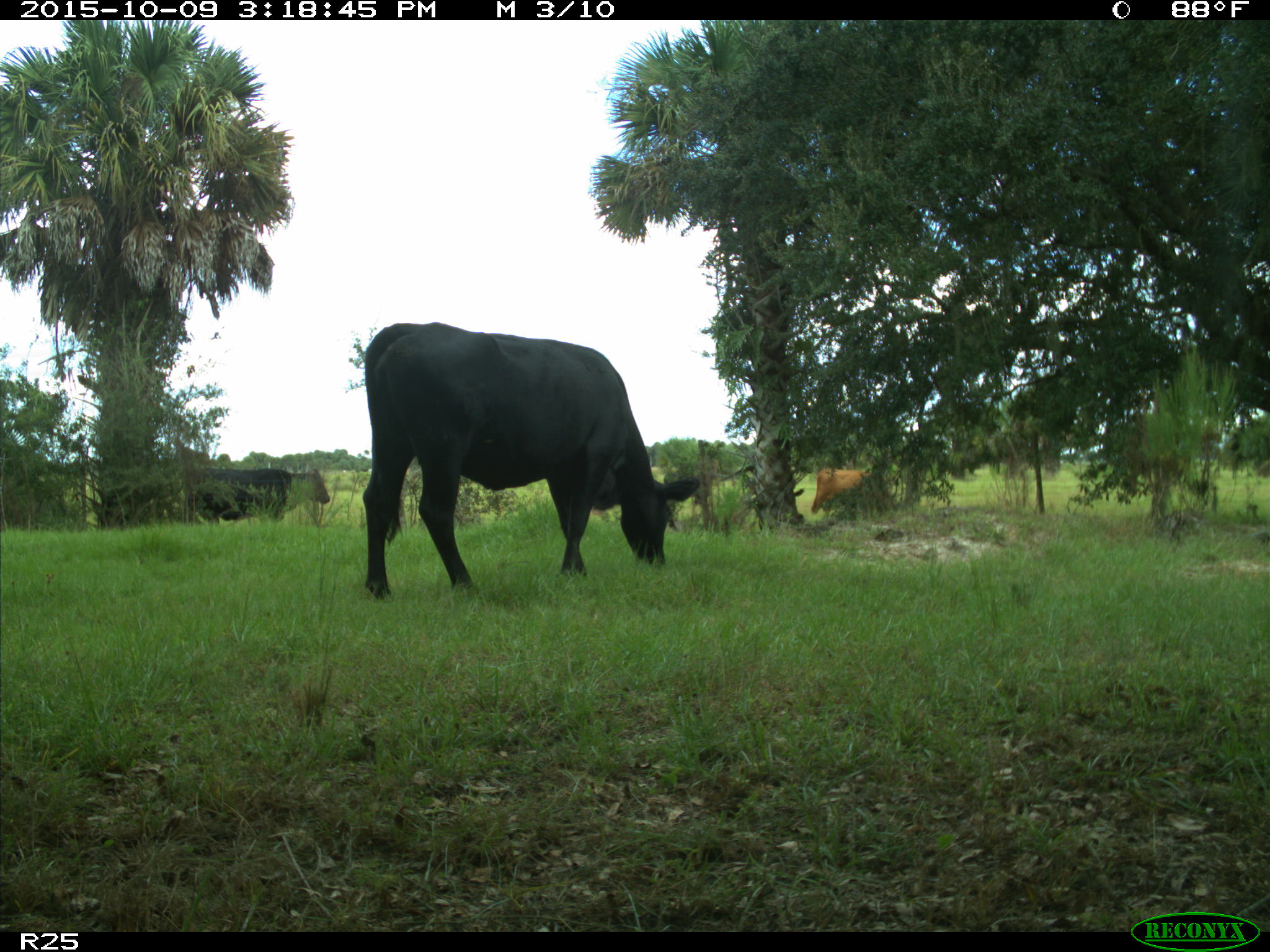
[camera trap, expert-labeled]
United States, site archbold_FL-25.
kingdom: Animalia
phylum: Chordata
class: Mammalia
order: Artiodactyla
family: Bovidae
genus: Bos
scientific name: Bos taurus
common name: domestic cow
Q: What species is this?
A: Bos taurus (domestic cow).